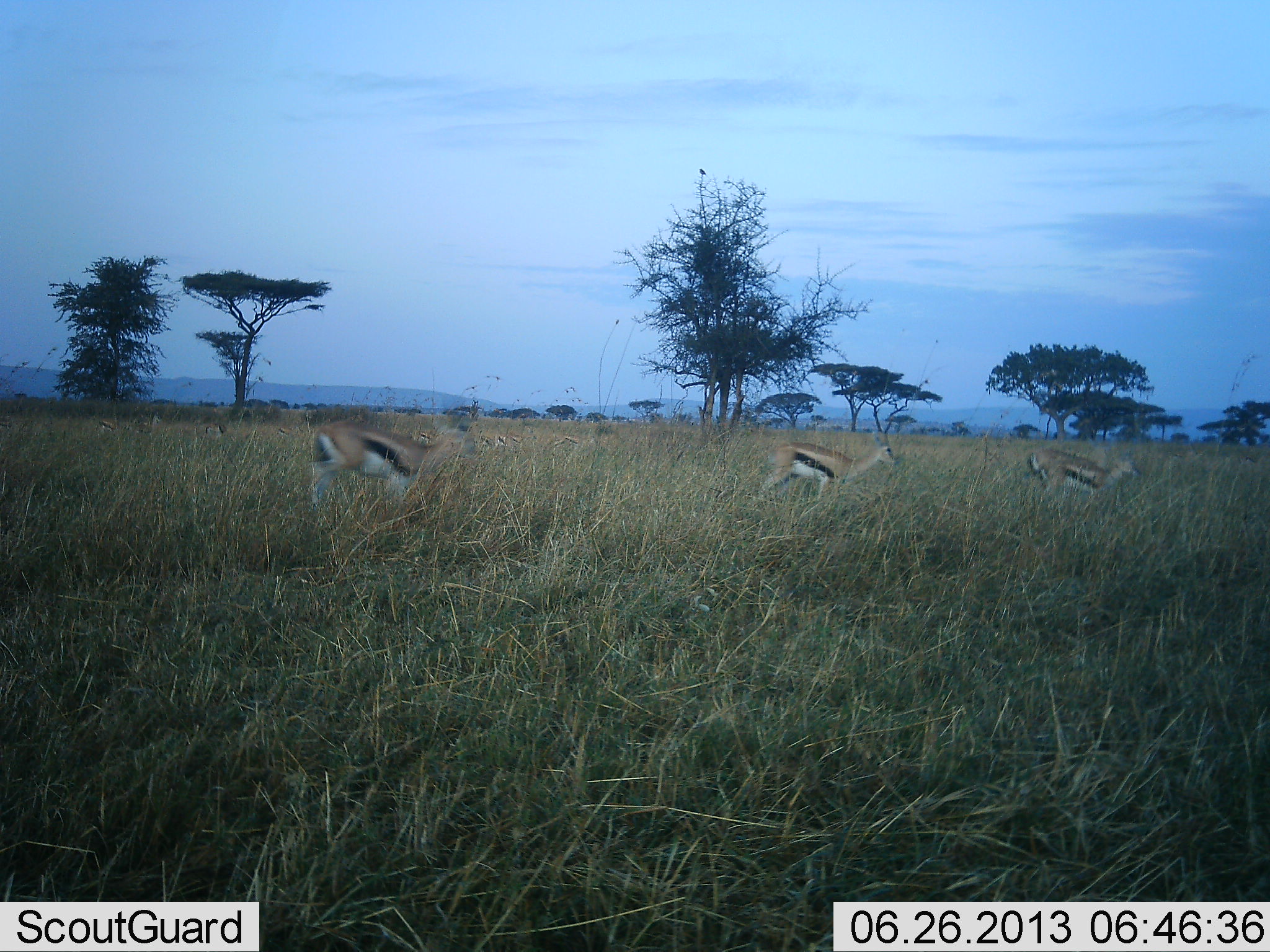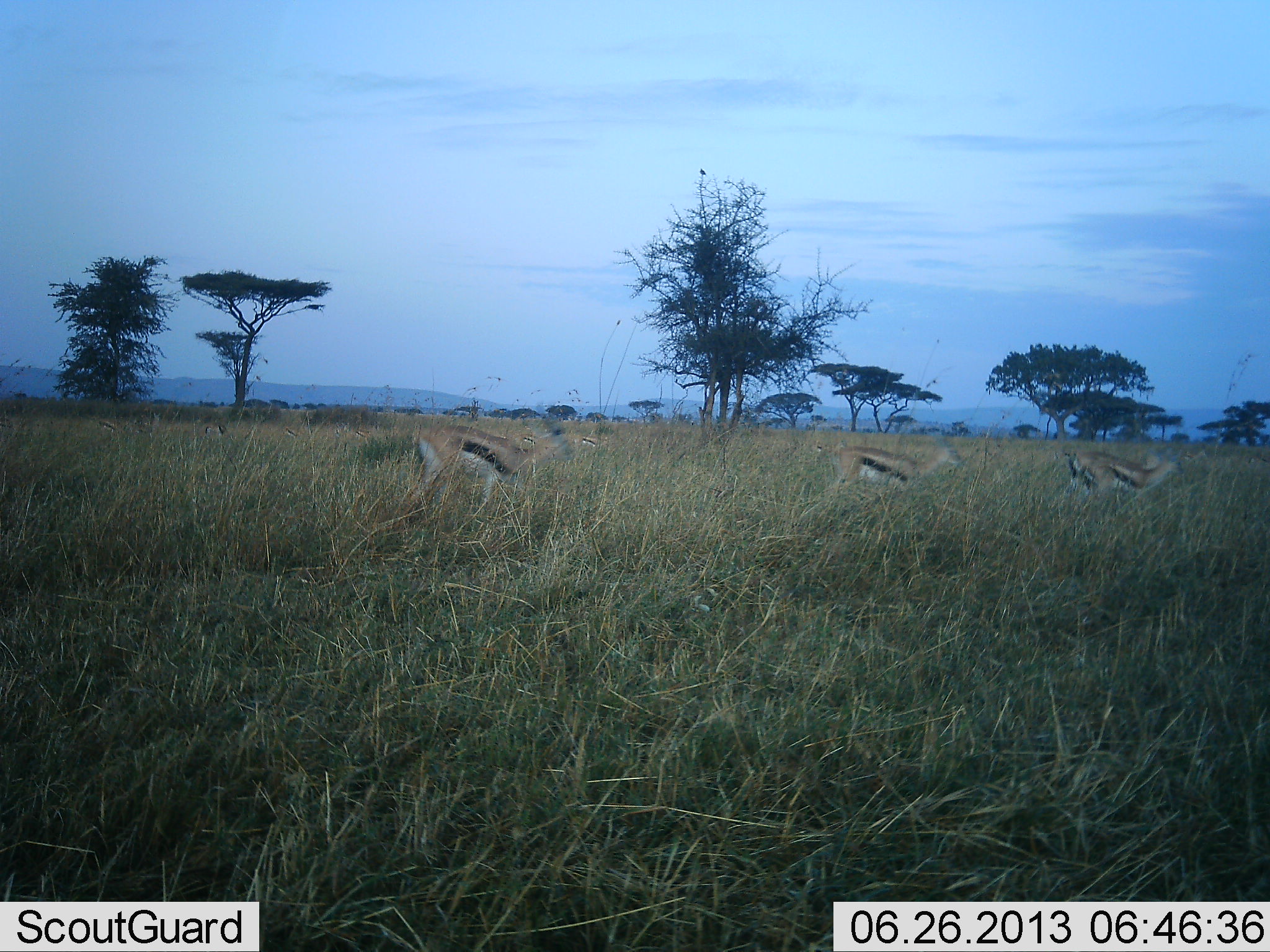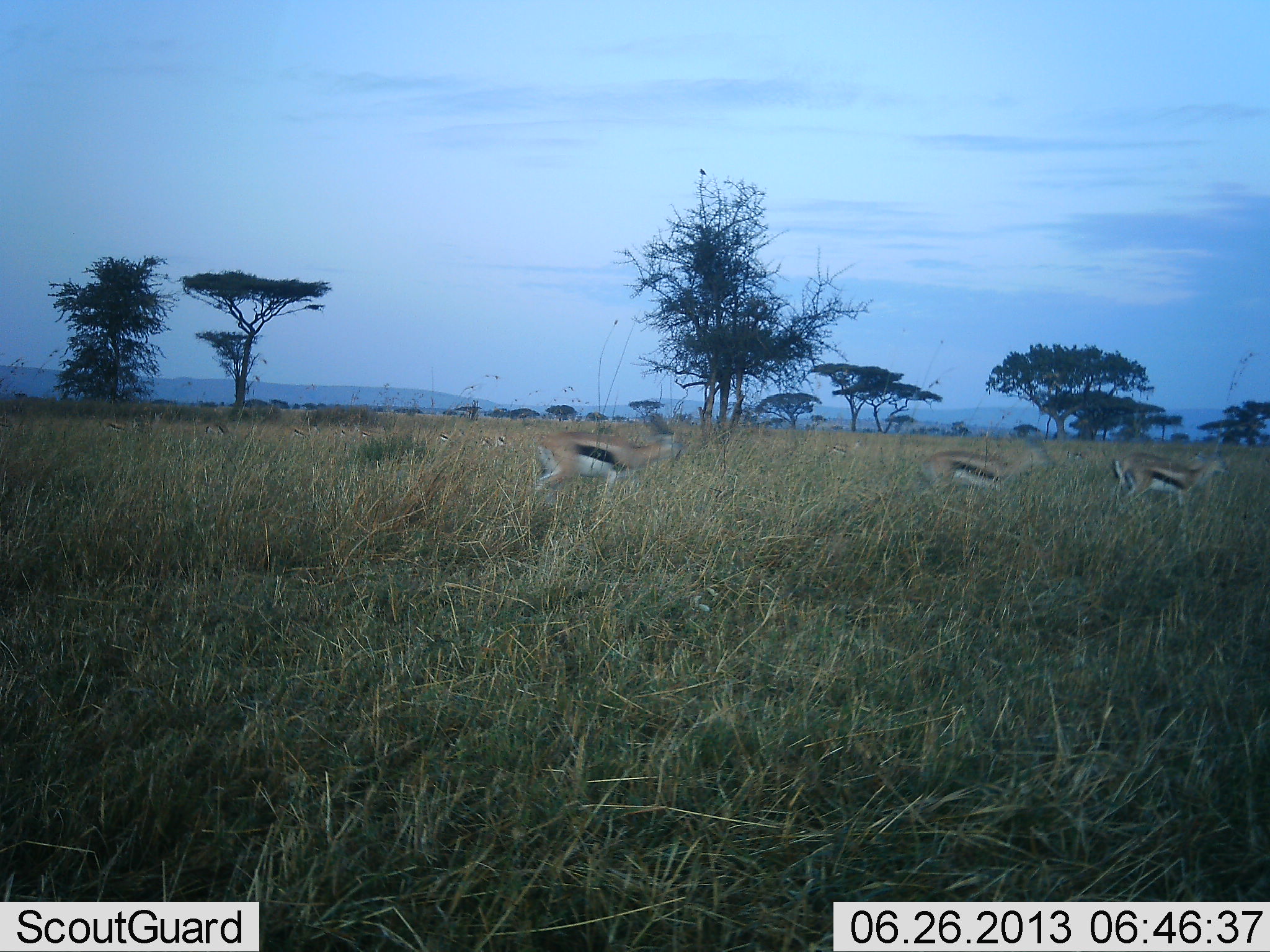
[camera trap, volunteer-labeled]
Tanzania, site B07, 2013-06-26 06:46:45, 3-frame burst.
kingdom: Animalia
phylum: Chordata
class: Mammalia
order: Artiodactyla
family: Bovidae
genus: Eudorcas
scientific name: Eudorcas thomsonii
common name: thomson's gazelle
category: gazellethomsons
Gazellethomsons (thomson's gazelle) (Eudorcas thomsonii), count 3. Behavior (volunteer vote fractions): standing 4%, resting 0%, moving 100%, interacting 0%. Young present (vote fraction): 0%. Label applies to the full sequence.